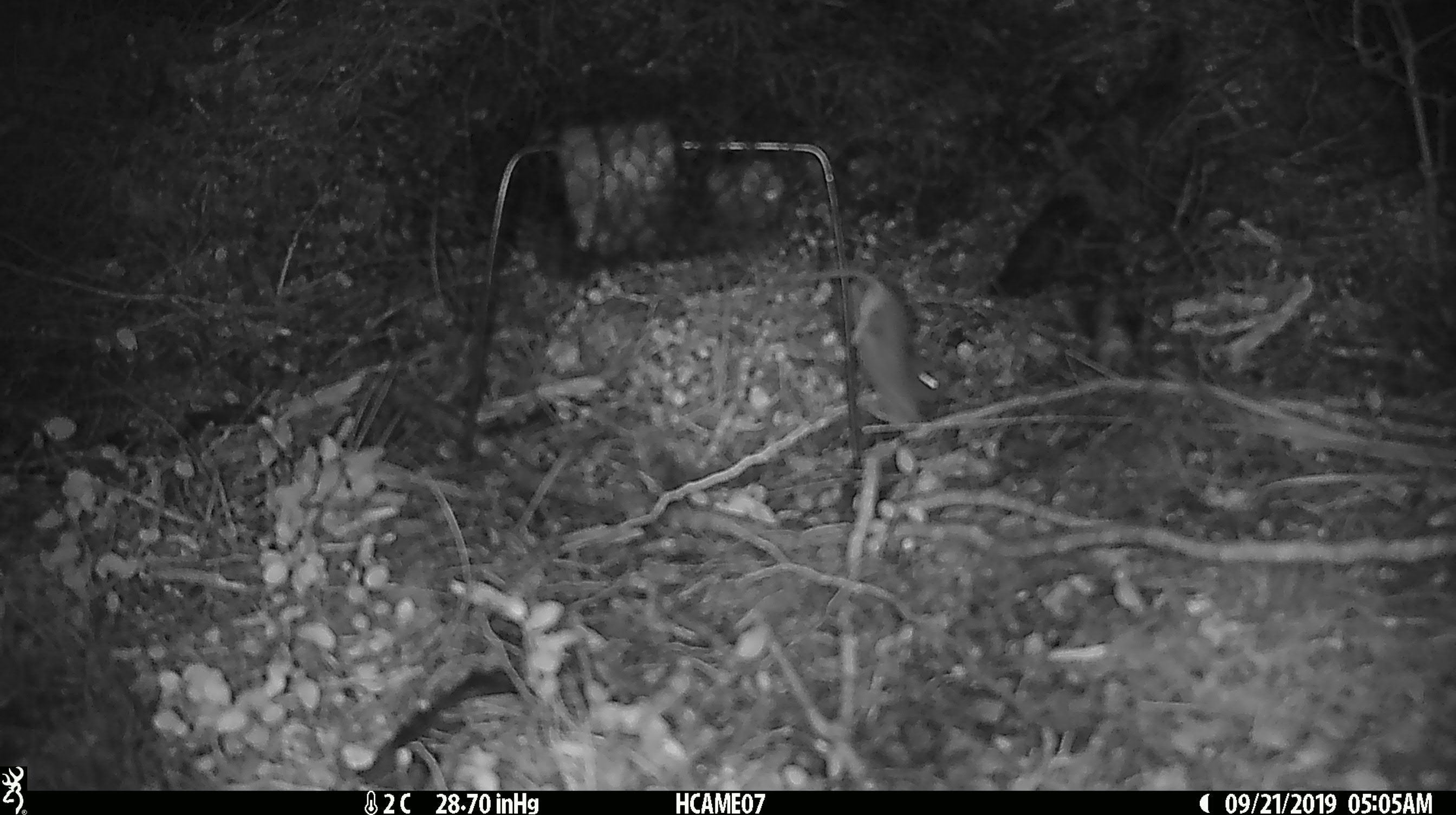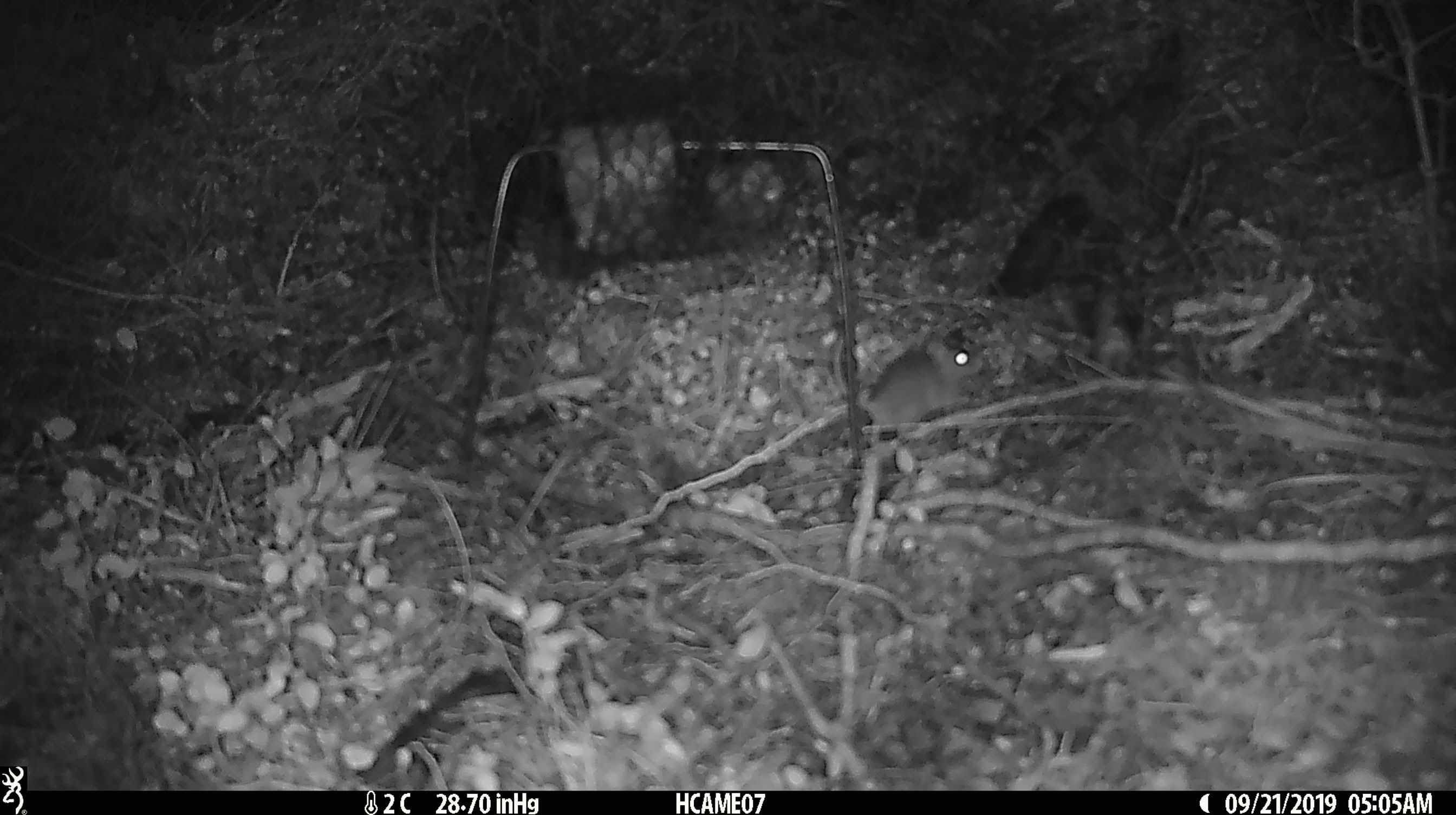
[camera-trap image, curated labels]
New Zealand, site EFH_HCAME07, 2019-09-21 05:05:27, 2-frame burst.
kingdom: Animalia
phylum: Chordata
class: Mammalia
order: Rodentia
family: Muridae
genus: Mus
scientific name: Mus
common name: mouse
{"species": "mouse (Mus)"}